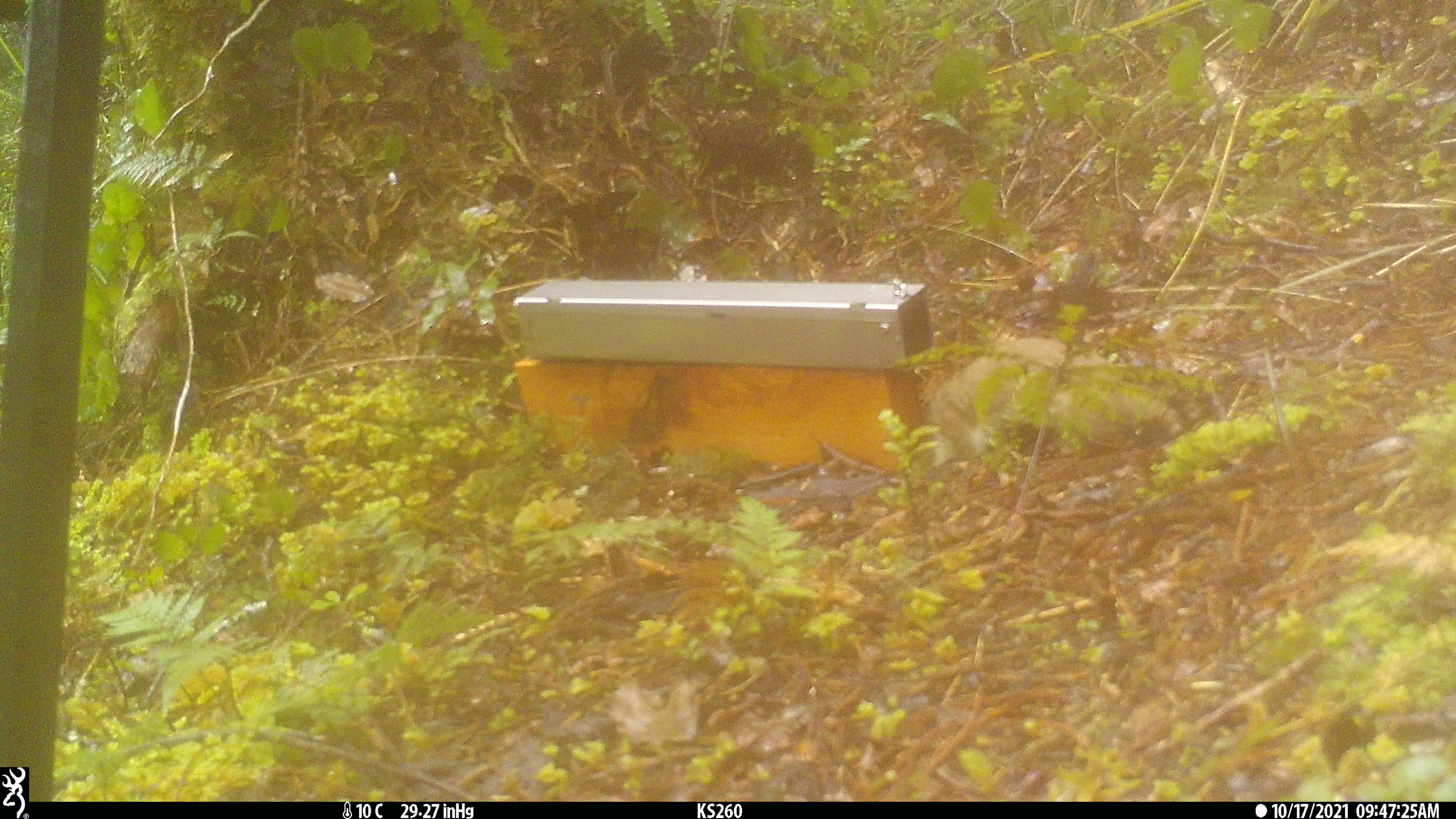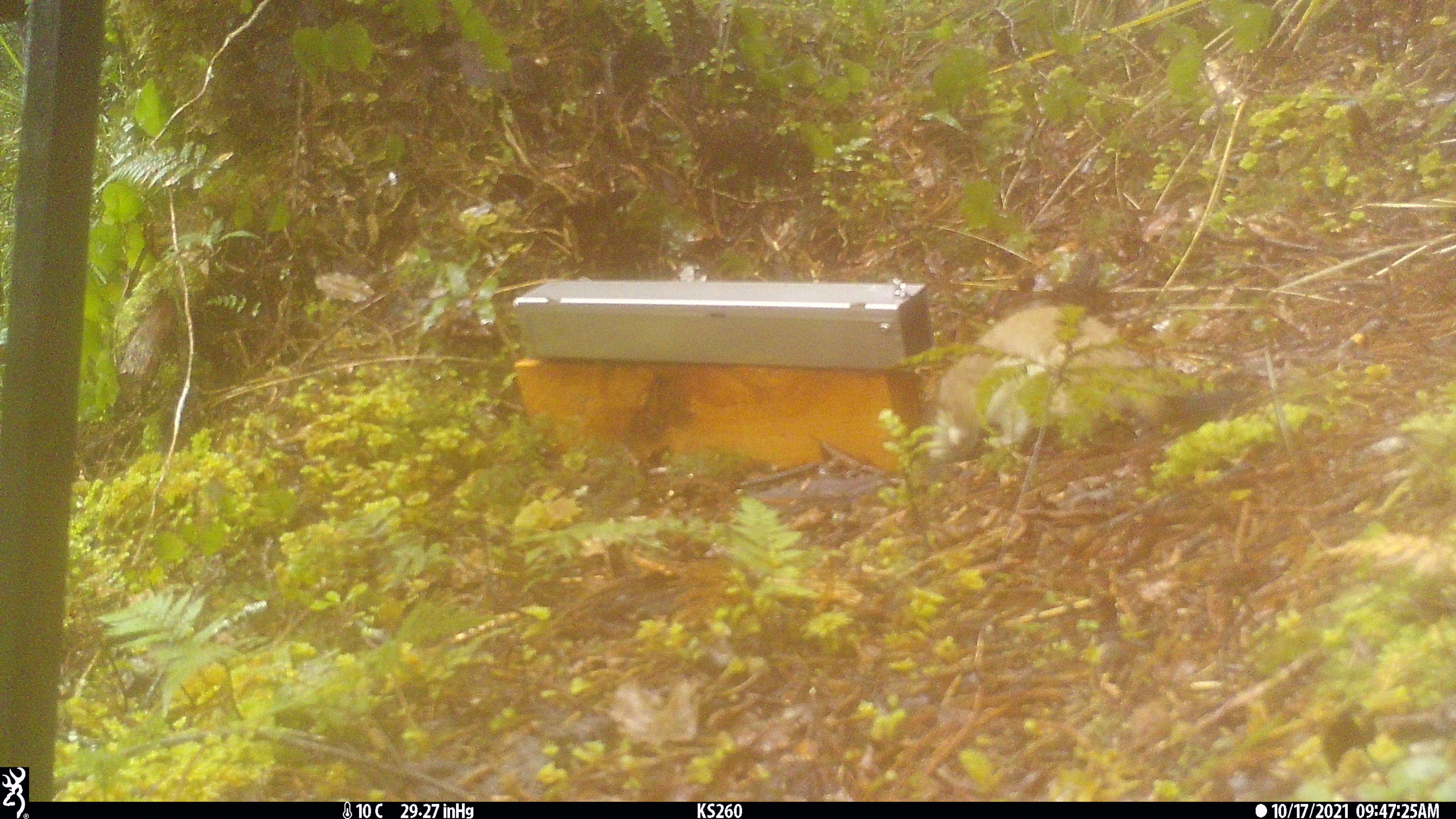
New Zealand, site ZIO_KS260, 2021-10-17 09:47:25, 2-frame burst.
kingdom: Animalia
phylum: Chordata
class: Mammalia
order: Carnivora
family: Mustelidae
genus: Mustela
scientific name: Mustela erminea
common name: stoat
Stoat (Mustela erminea).